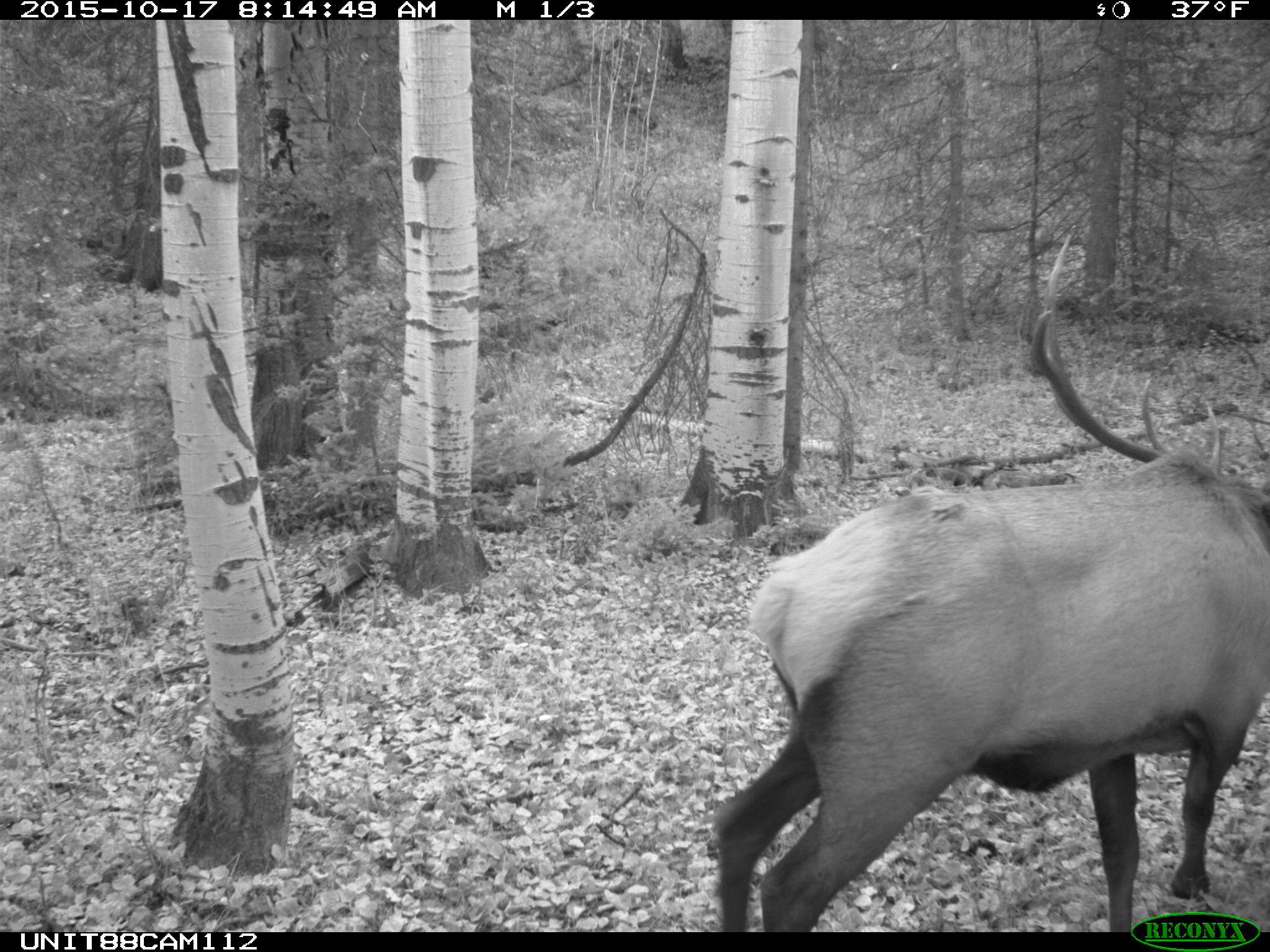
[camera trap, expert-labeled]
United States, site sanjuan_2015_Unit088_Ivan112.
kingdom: Animalia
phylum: Chordata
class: Mammalia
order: Artiodactyla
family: Cervidae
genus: Cervus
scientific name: Cervus elaphus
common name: red deer